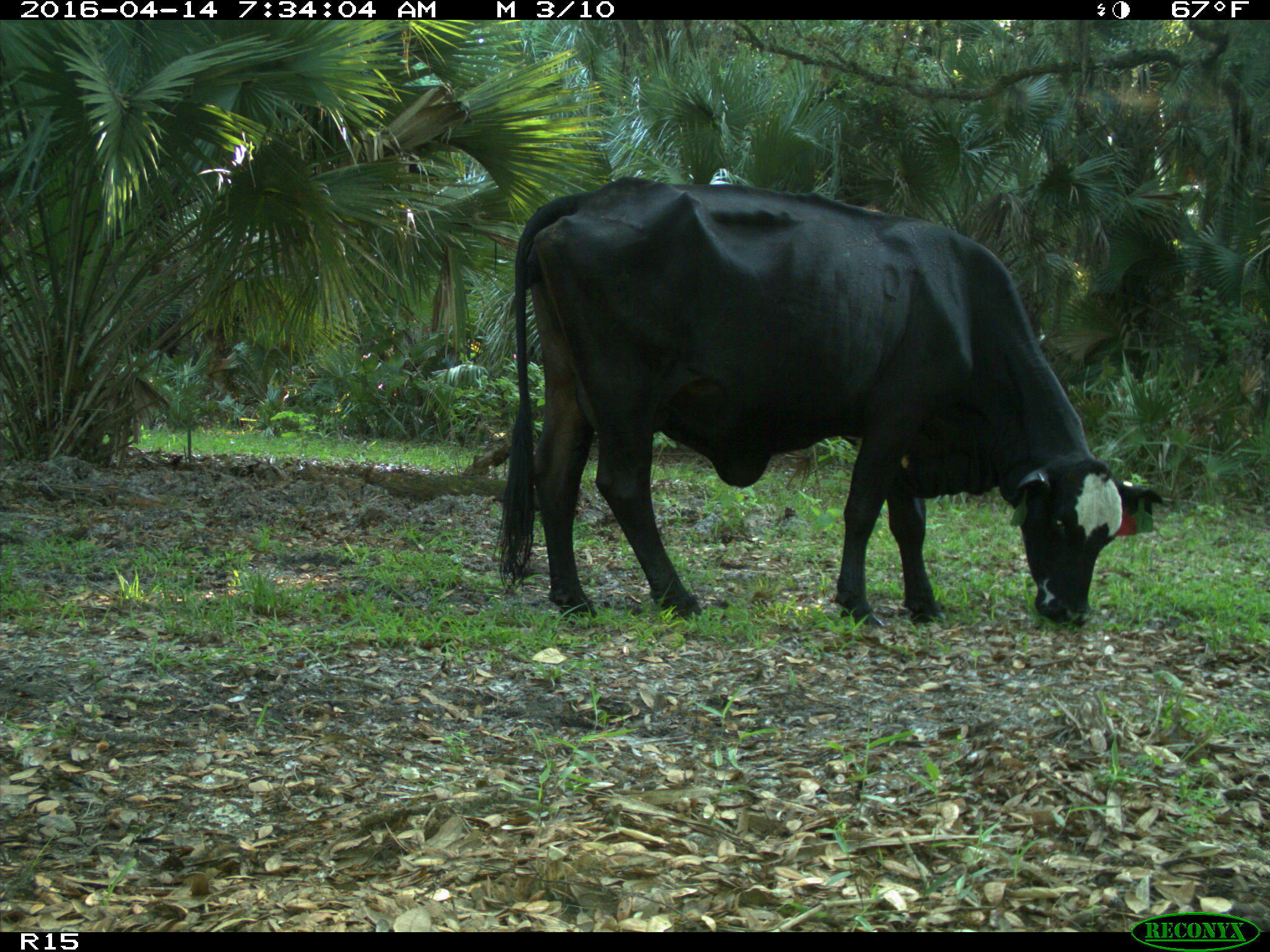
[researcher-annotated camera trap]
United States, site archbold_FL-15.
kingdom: Animalia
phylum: Chordata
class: Mammalia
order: Artiodactyla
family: Bovidae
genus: Bos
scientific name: Bos taurus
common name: domestic cow